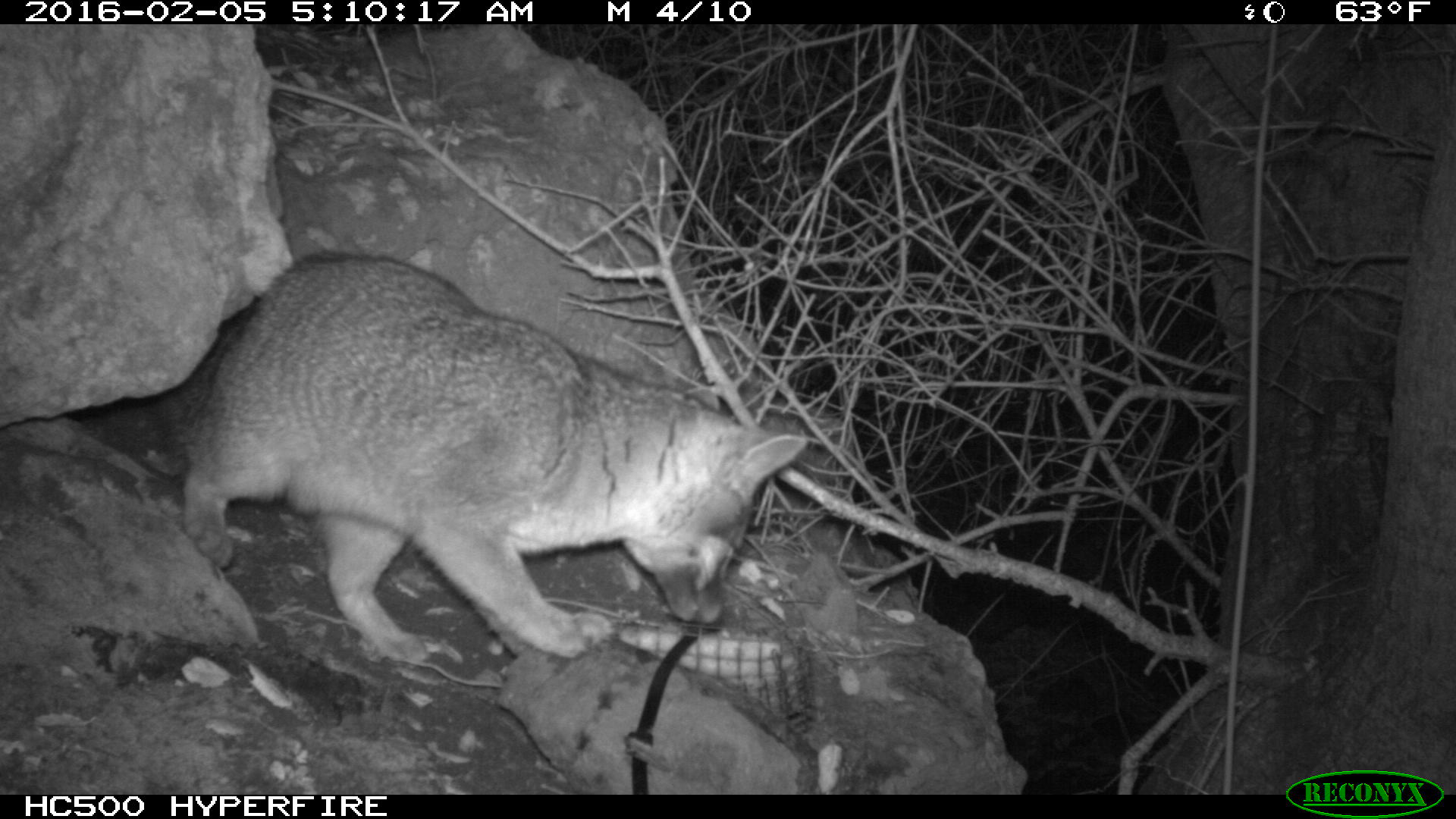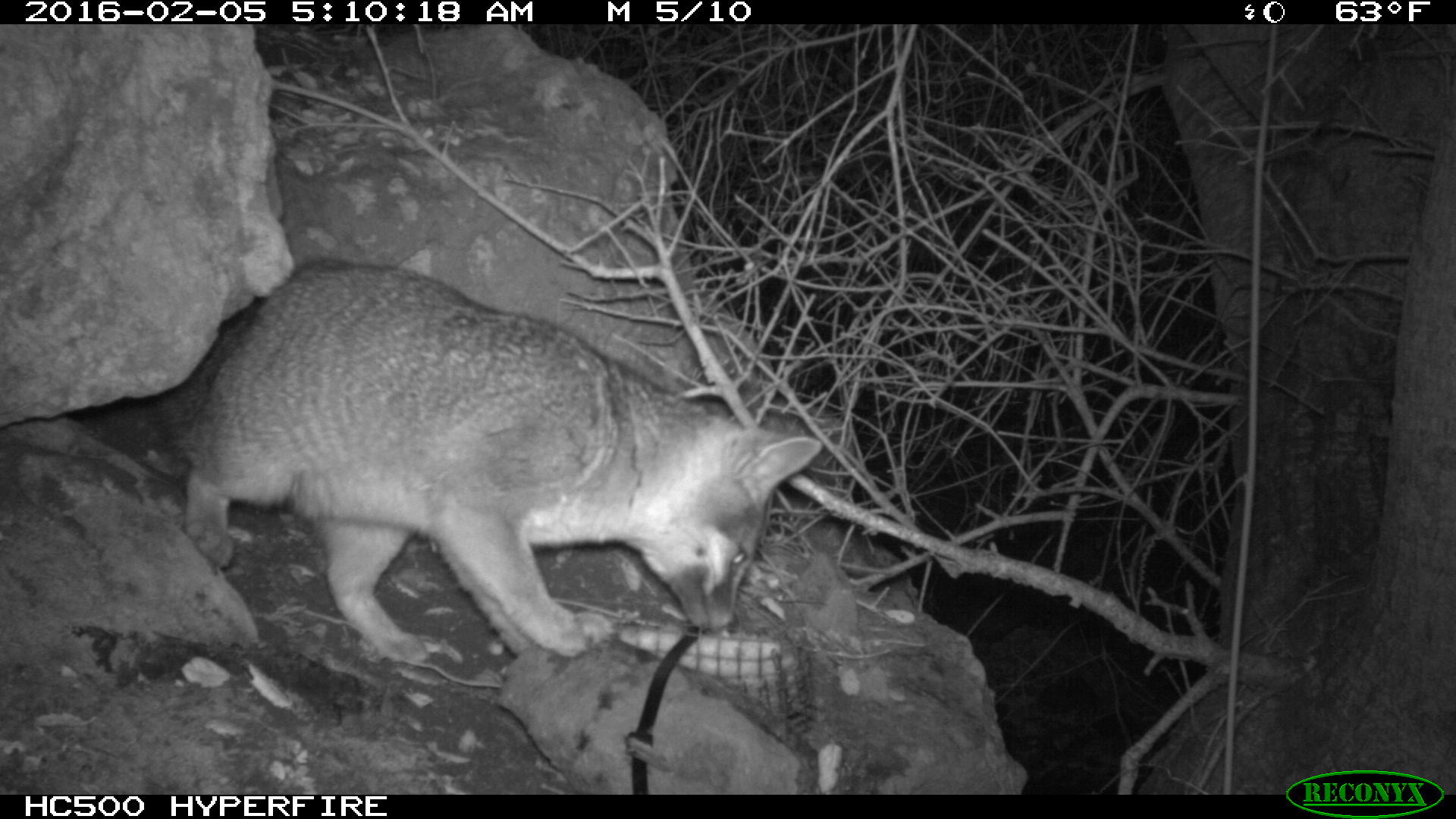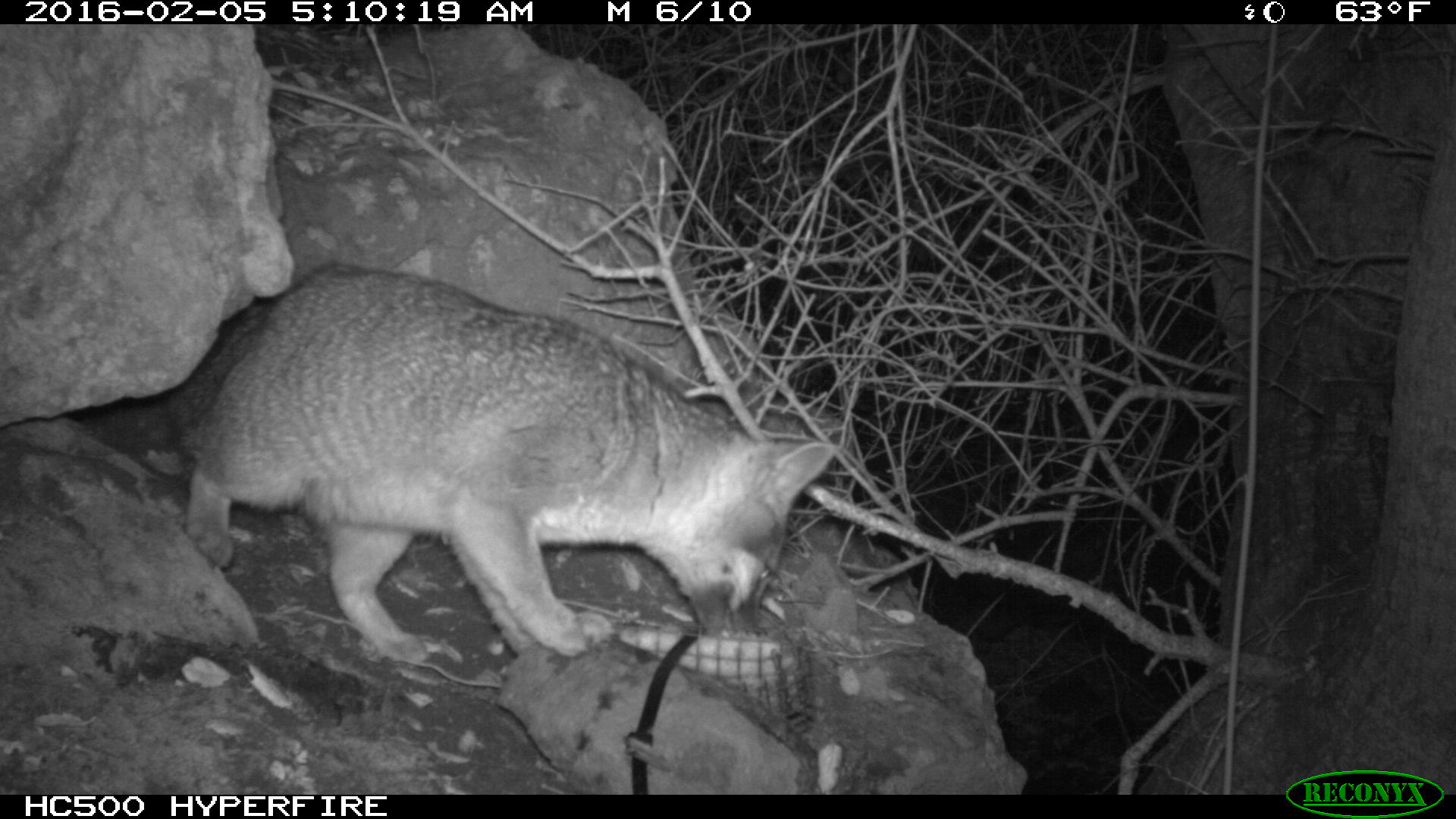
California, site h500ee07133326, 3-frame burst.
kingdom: Animalia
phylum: Chordata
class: Mammalia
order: Carnivora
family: Canidae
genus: Urocyon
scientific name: Urocyon littoralis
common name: island fox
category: fox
Fox (island fox) (Urocyon littoralis).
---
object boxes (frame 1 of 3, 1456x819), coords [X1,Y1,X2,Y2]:
fox: [156,255,805,661]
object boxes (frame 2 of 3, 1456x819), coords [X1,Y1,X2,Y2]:
fox: [152,257,826,661]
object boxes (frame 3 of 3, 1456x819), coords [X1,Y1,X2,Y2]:
fox: [168,268,833,663]